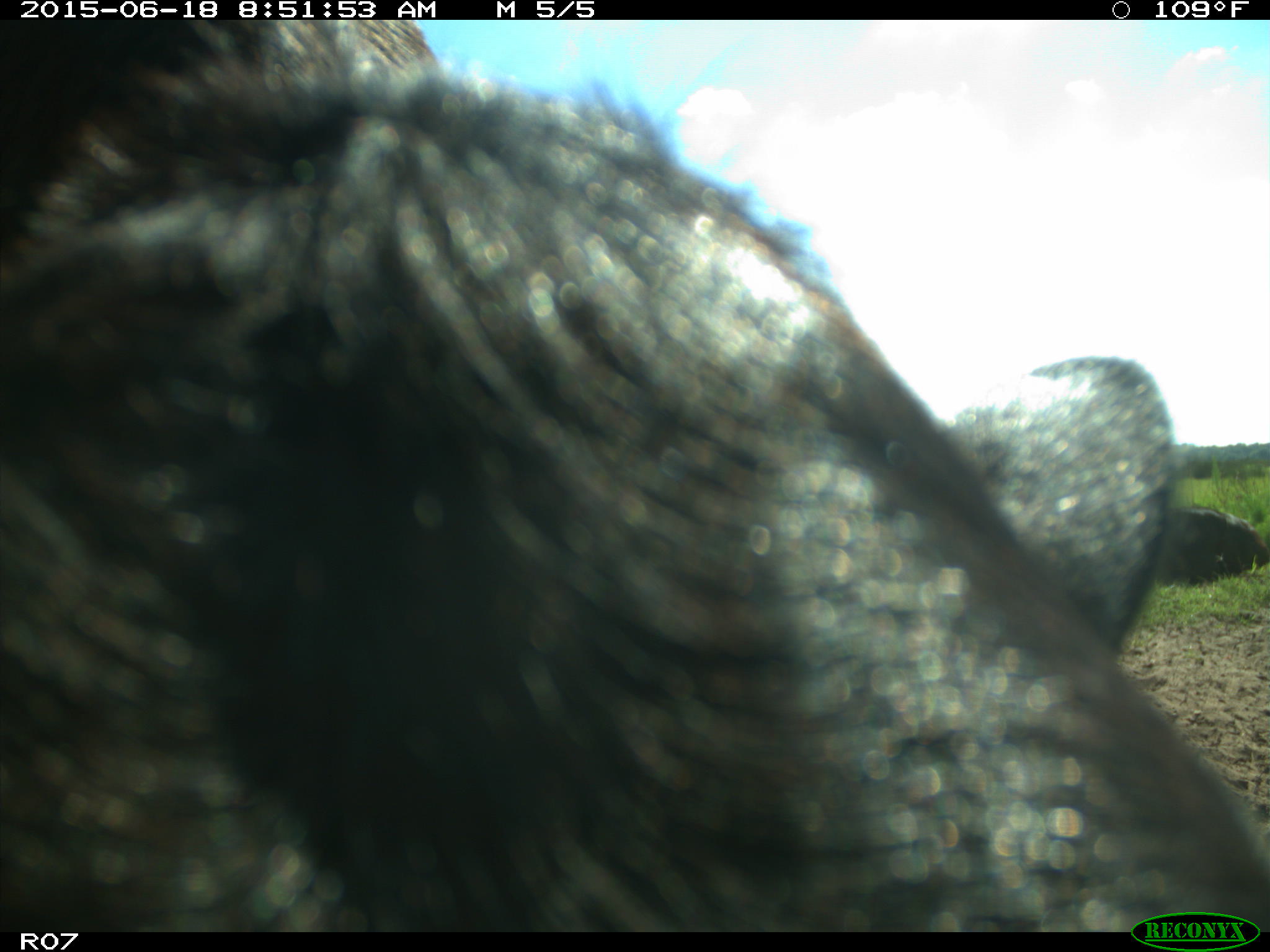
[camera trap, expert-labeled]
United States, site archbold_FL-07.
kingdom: Animalia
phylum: Chordata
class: Mammalia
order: Artiodactyla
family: Bovidae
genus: Bos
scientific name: Bos taurus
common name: domestic cow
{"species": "Bos taurus (domestic cow)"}